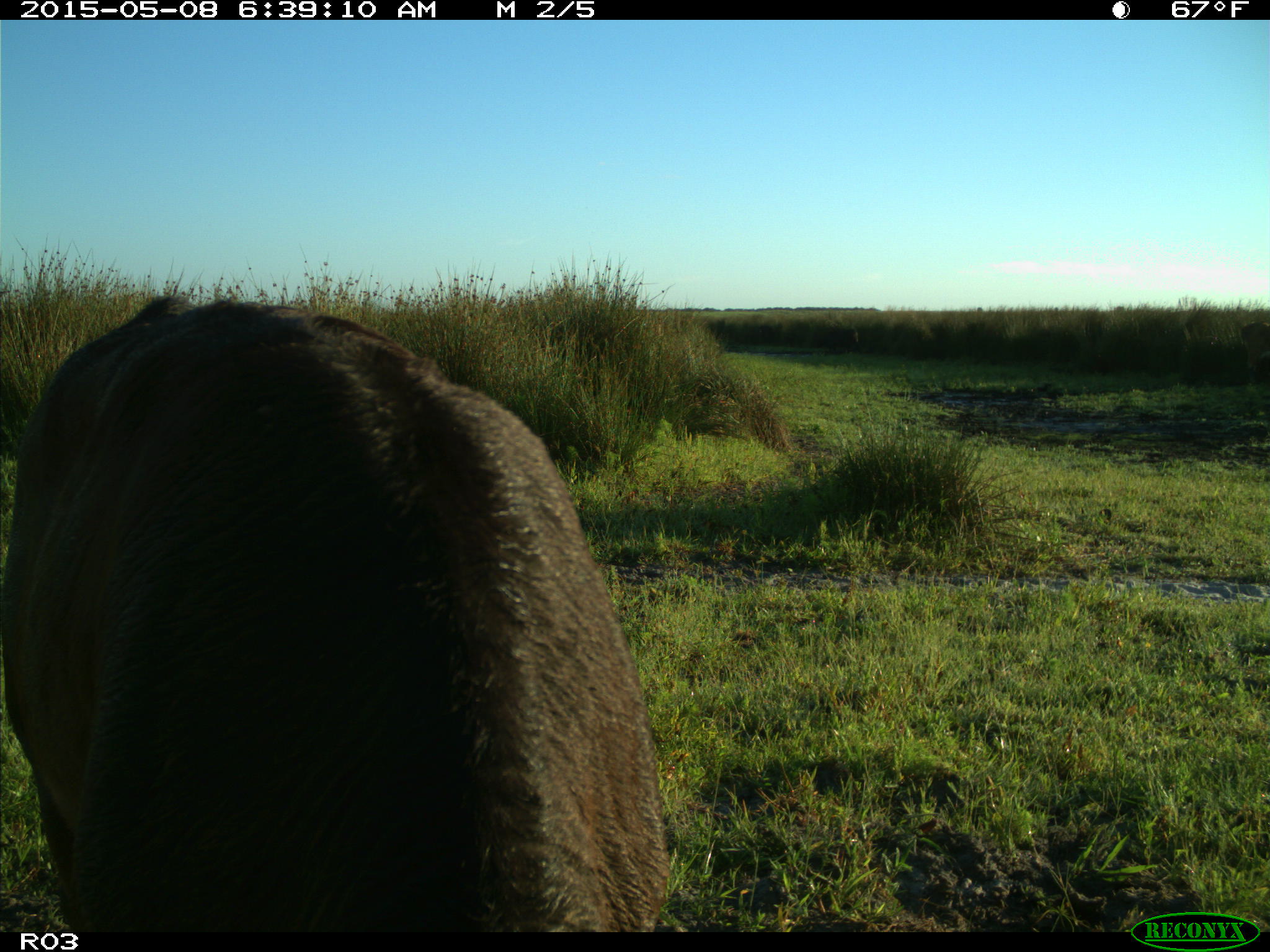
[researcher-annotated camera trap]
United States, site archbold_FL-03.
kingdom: Animalia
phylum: Chordata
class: Mammalia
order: Artiodactyla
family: Bovidae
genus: Bos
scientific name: Bos taurus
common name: domestic cow